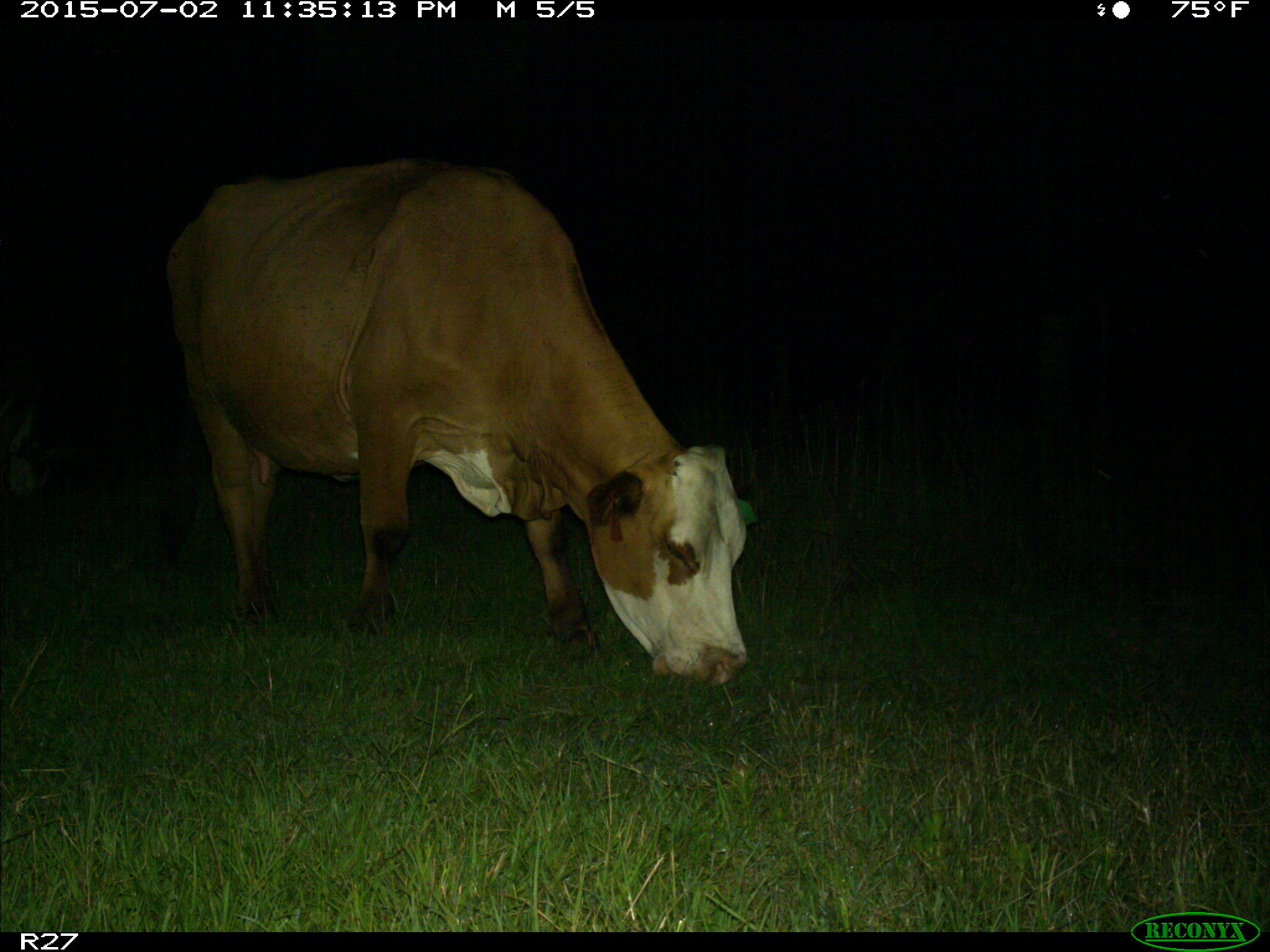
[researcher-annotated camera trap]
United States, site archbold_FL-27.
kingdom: Animalia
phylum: Chordata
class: Mammalia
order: Artiodactyla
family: Bovidae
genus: Bos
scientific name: Bos taurus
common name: domestic cow